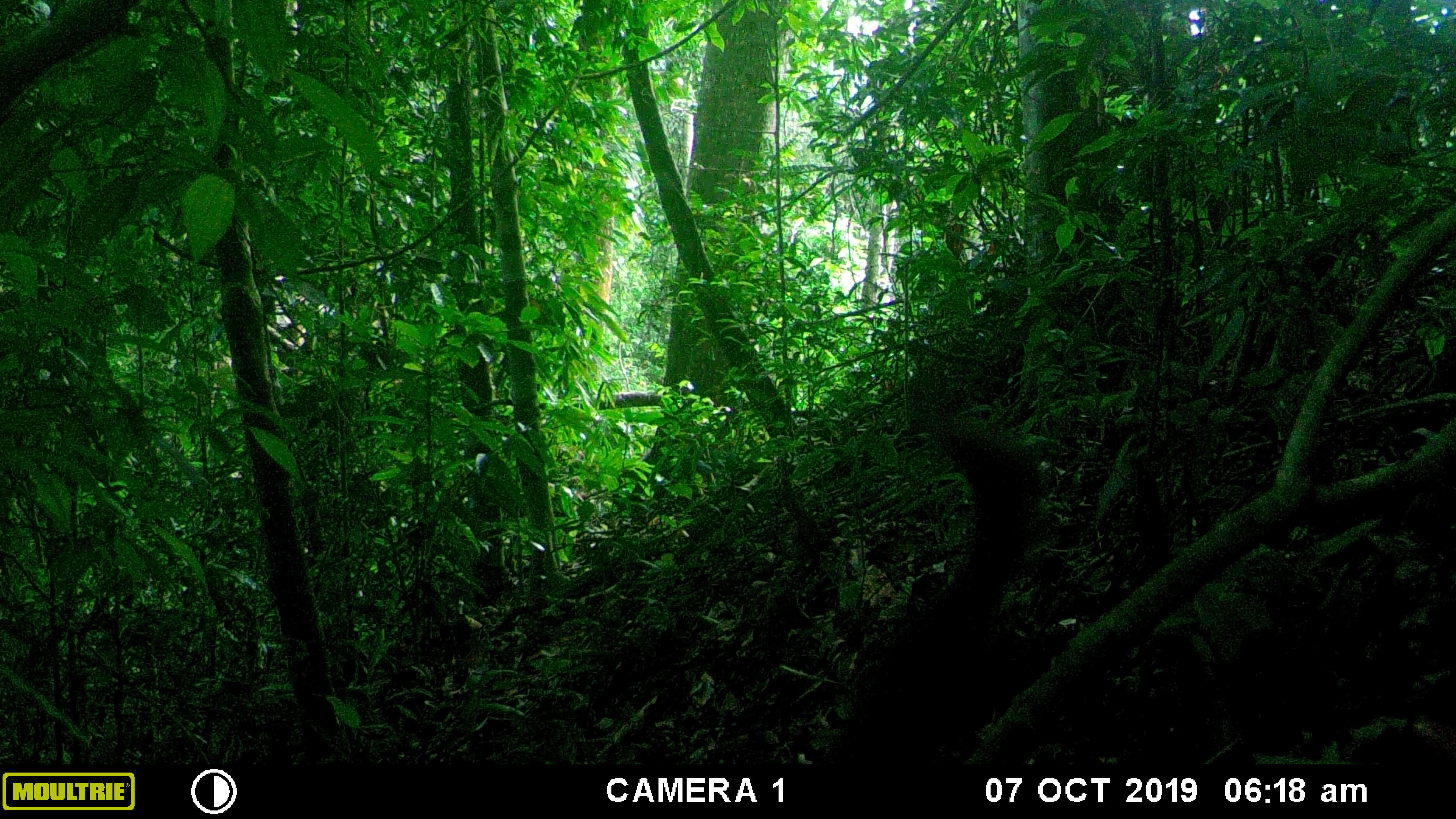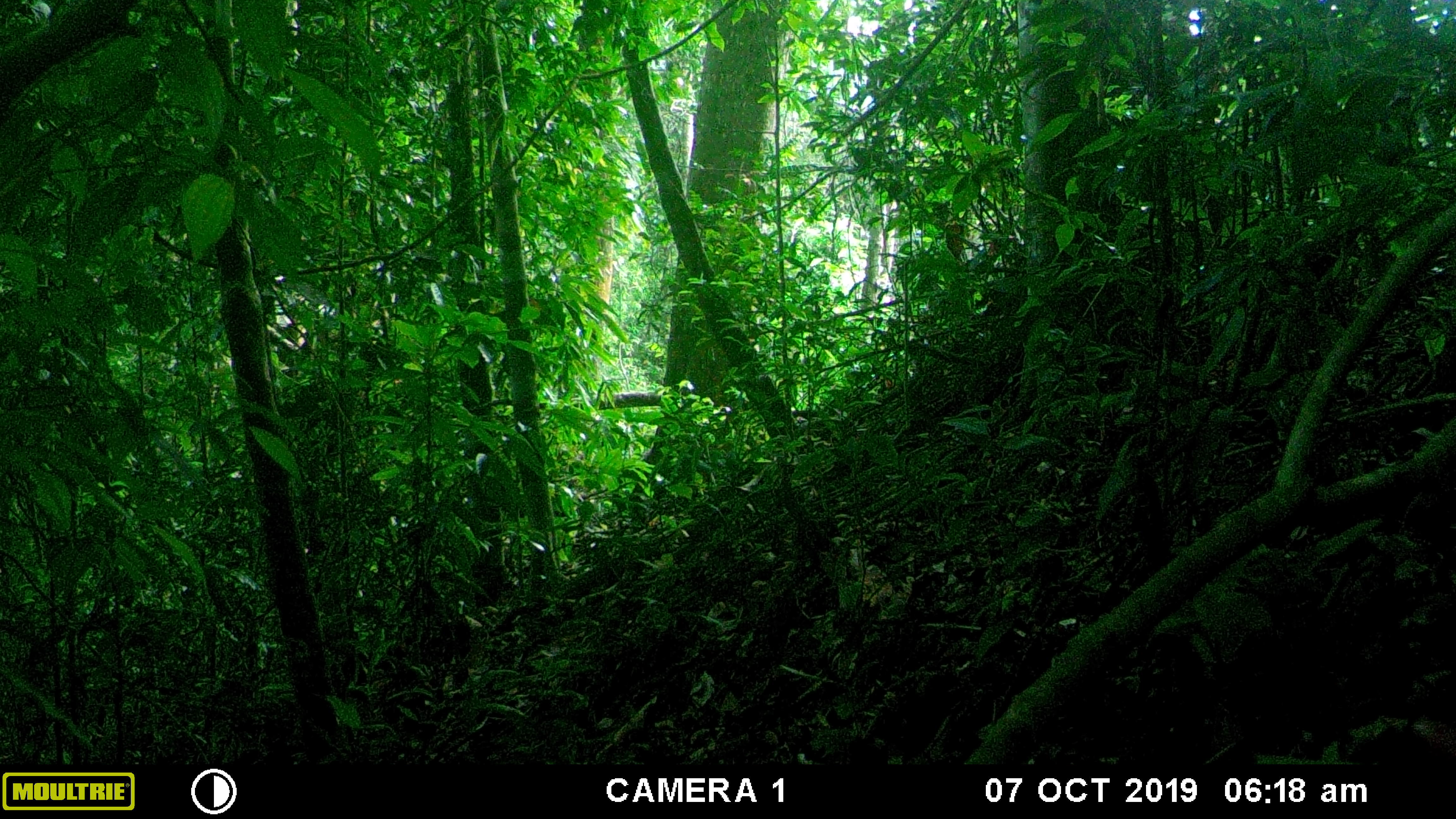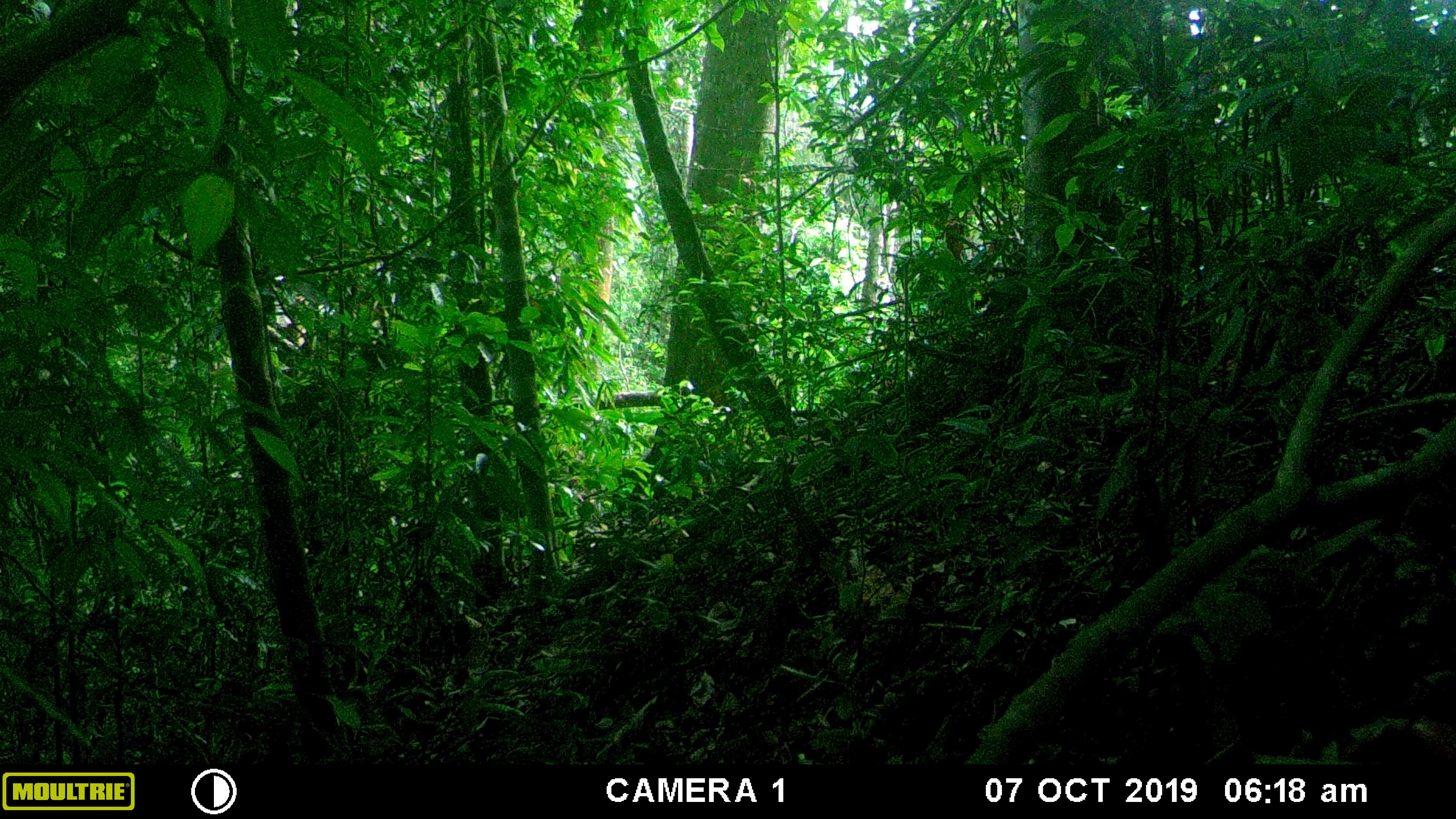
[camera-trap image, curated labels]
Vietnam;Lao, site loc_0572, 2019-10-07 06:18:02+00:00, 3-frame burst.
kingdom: Animalia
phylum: Chordata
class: Mammalia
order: Rodentia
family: Sciuridae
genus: Sciurus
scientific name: Sciurus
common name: squirrel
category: unidentified squirrel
Unidentified squirrel (squirrel) (Sciurus). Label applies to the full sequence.